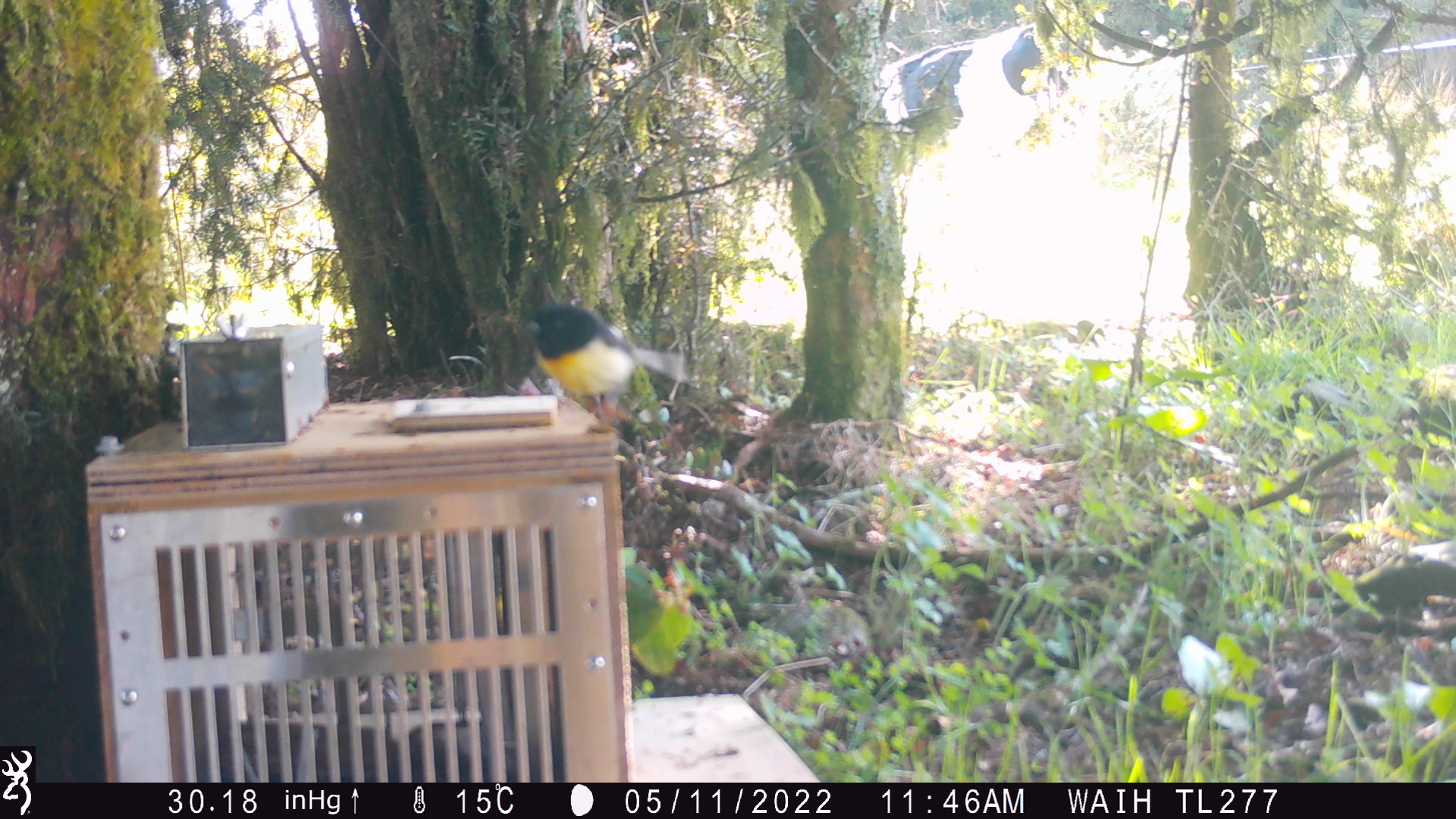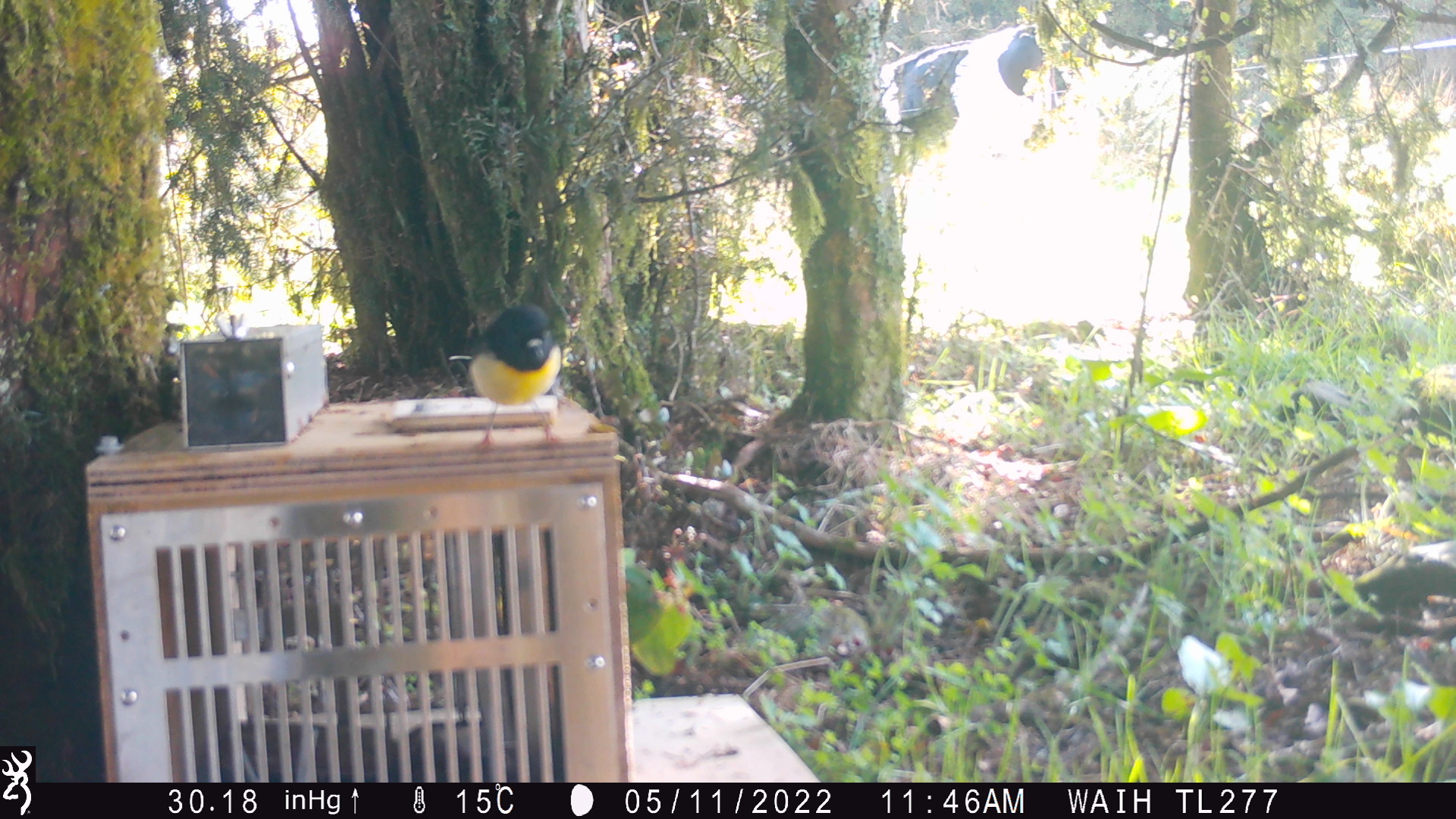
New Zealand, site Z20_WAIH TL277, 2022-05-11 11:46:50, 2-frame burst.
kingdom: Animalia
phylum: Chordata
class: Aves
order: Passeriformes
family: Petroicidae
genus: Petroica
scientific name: Petroica macrocephala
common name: tomtit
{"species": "tomtit (Petroica macrocephala)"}